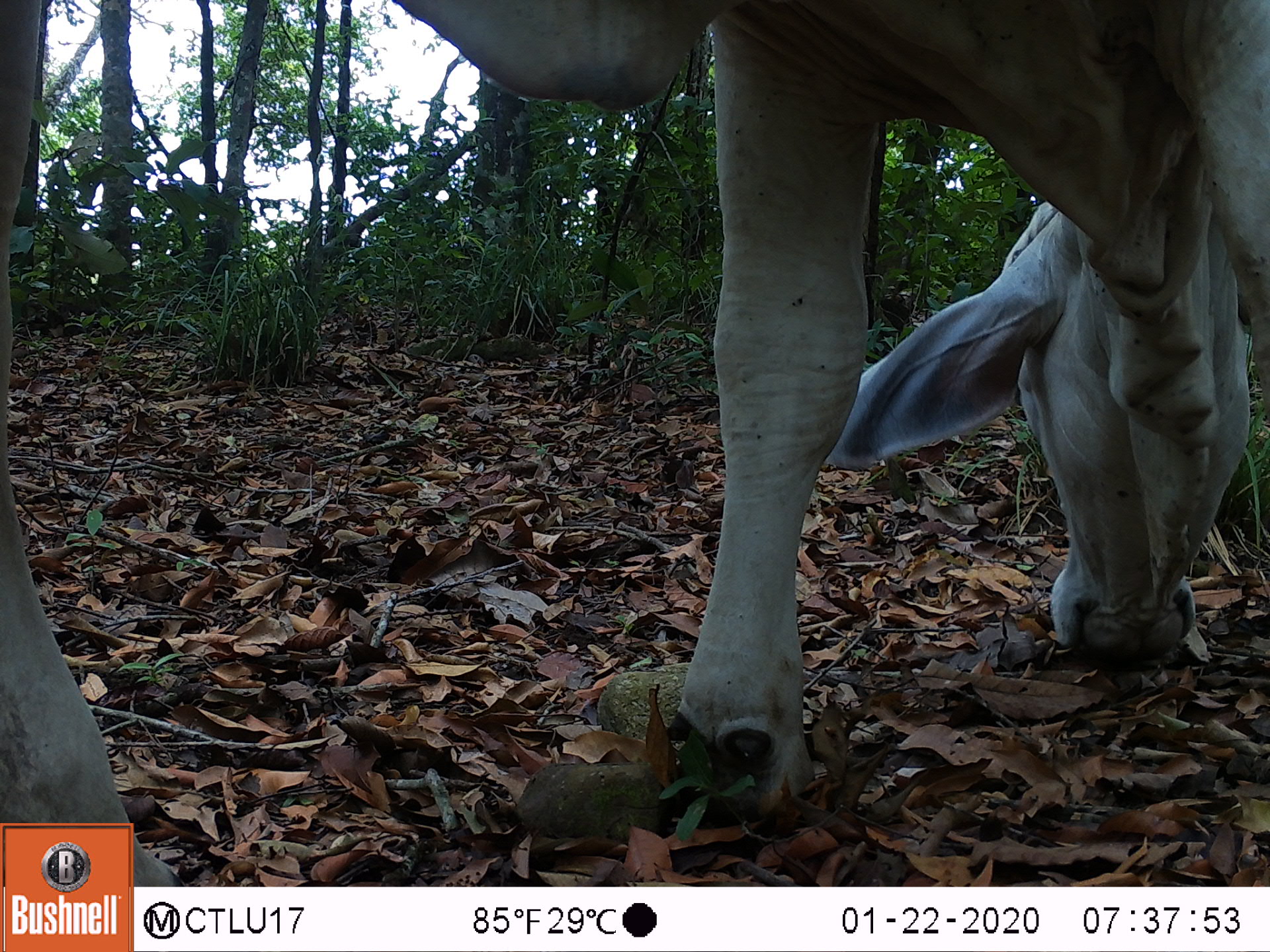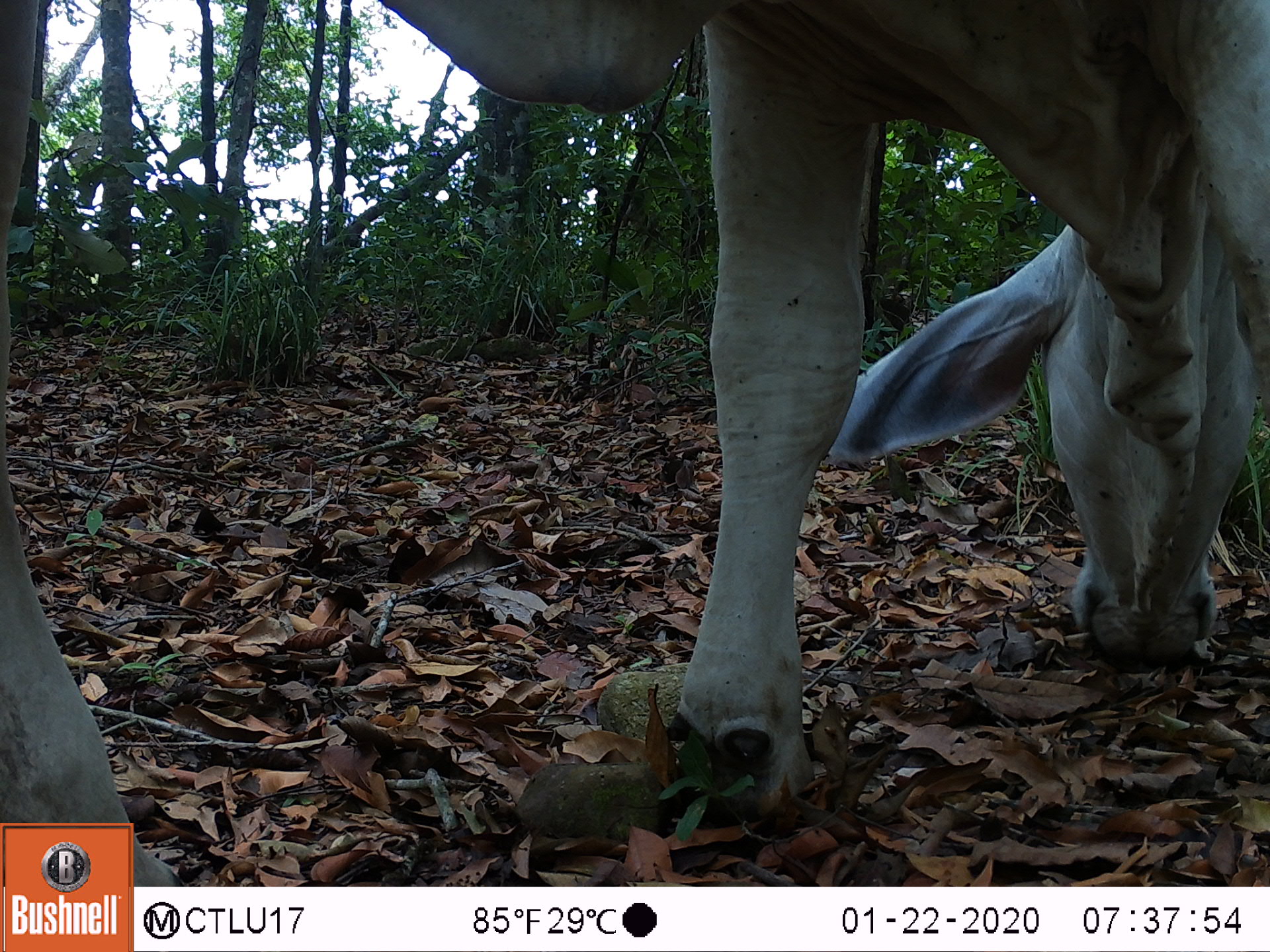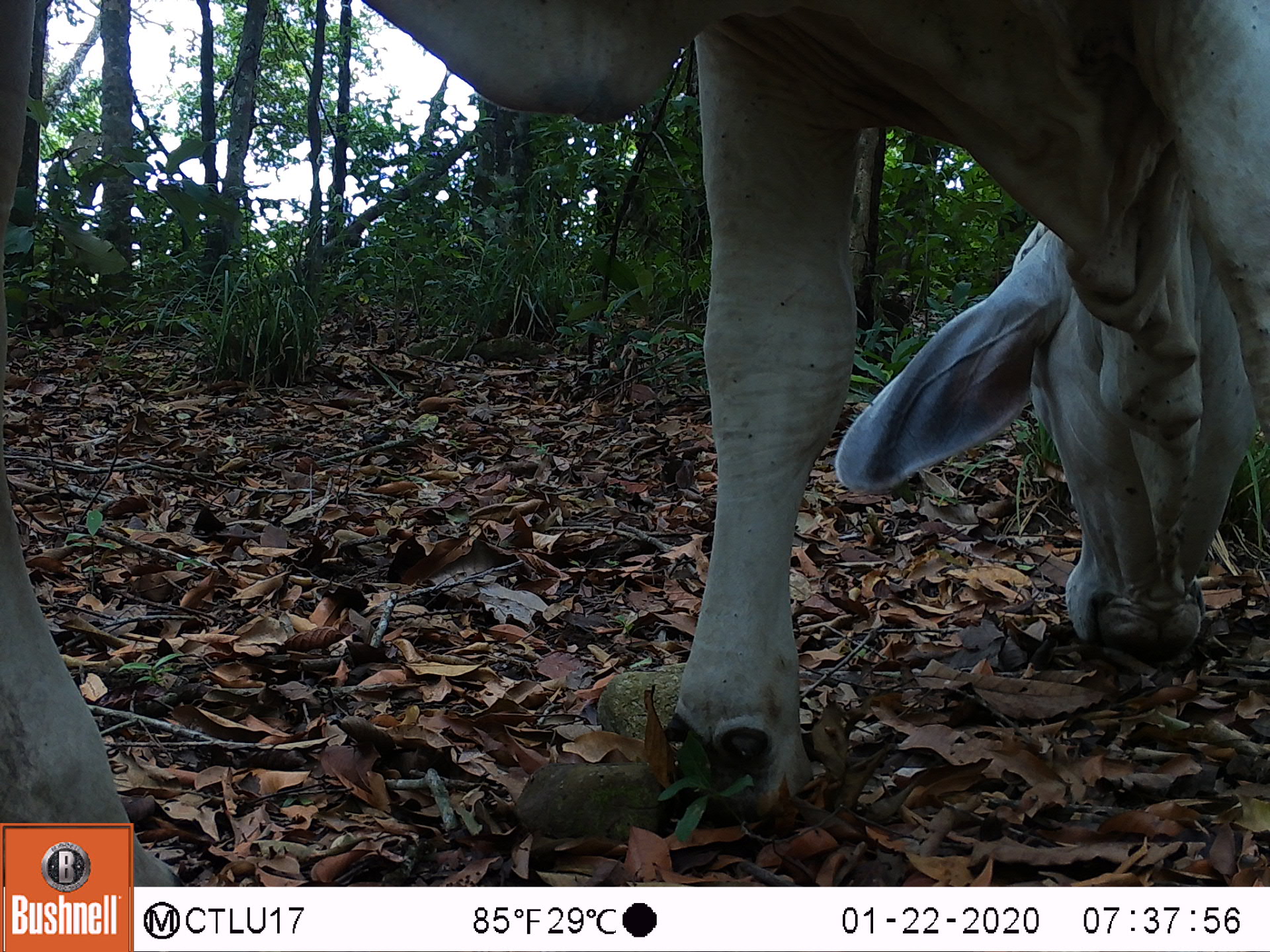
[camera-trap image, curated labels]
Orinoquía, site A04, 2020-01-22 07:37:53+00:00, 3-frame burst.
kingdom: Animalia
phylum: Chordata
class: Mammalia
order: Artiodactyla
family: Bovidae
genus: Bos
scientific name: Bos taurus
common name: cow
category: cattle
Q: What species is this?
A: Cattle (cow) (Bos taurus).